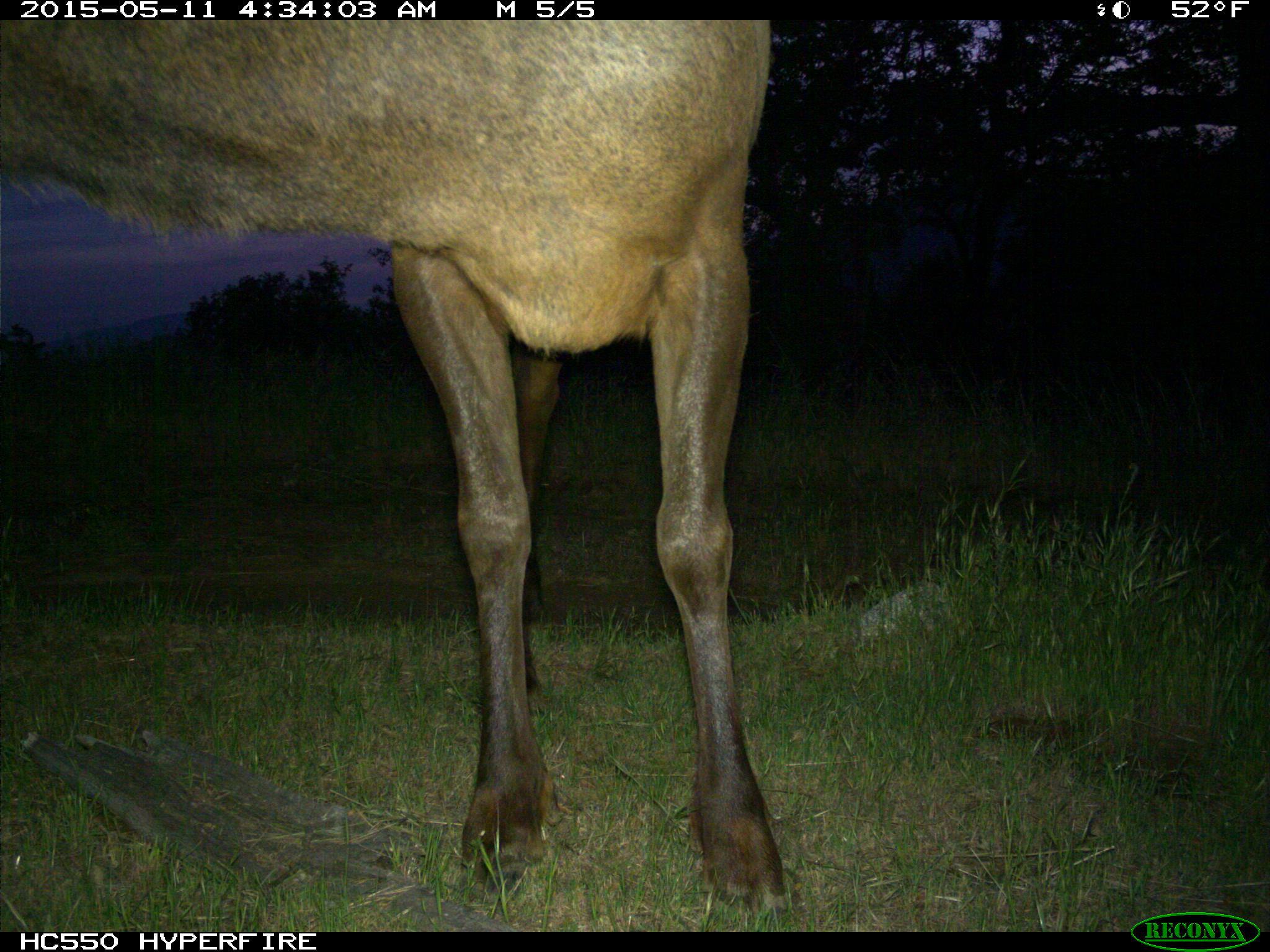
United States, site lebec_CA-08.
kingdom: Animalia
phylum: Chordata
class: Mammalia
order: Artiodactyla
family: Cervidae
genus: Cervus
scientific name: Cervus canadensis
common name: elk